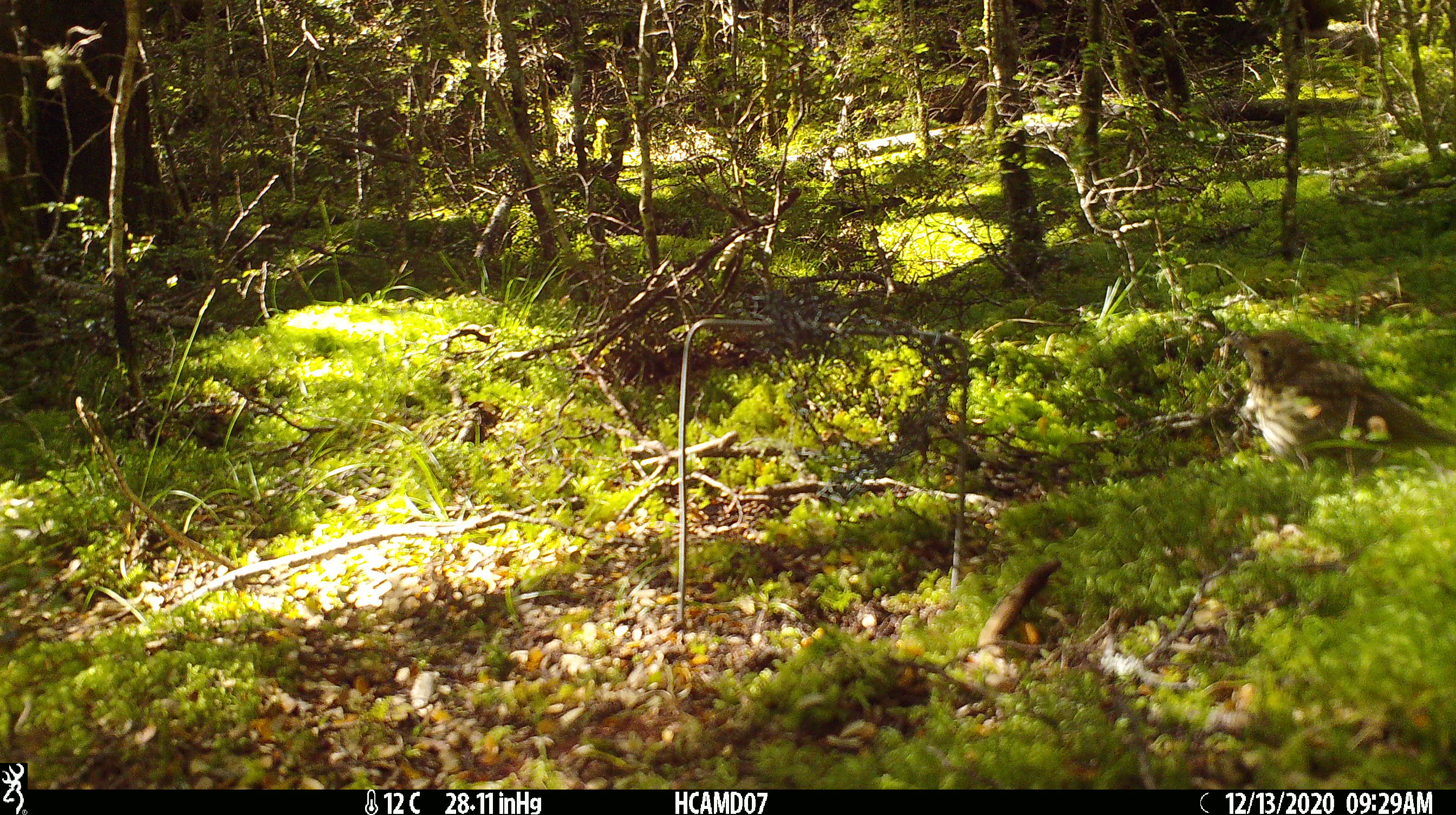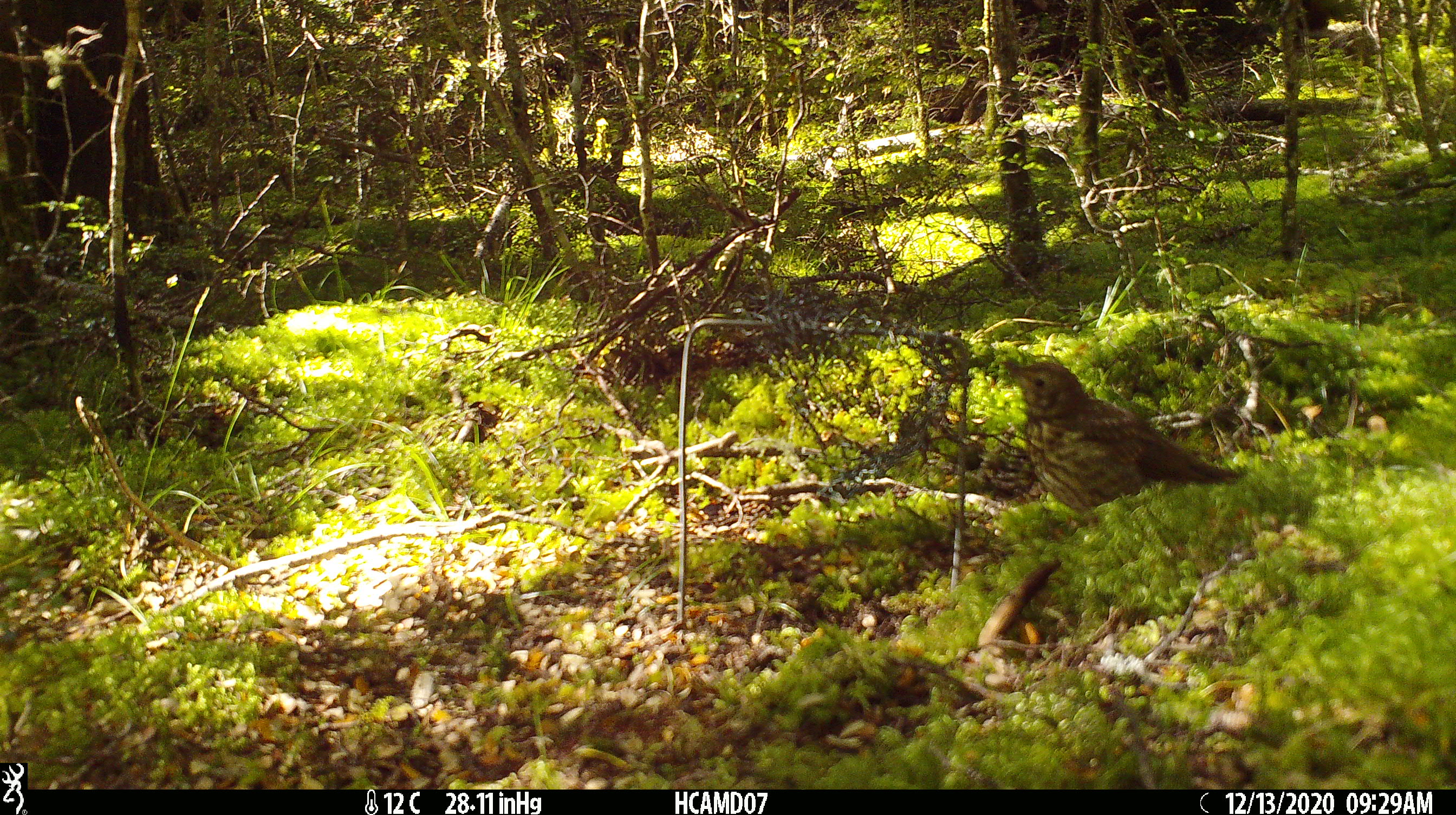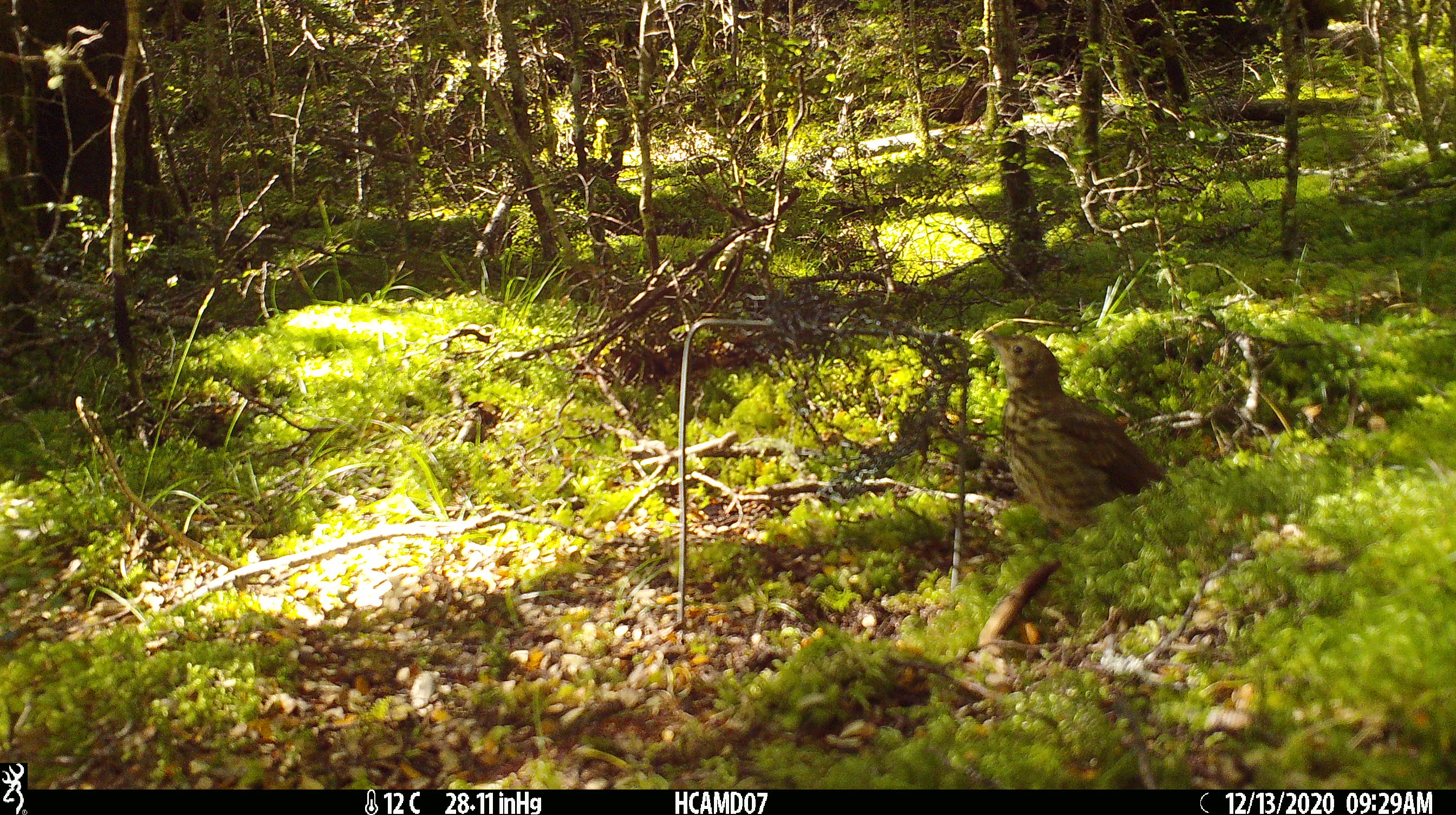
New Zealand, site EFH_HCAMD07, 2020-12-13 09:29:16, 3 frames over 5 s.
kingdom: Animalia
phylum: Chordata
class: Aves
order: Passeriformes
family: Turdidae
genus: Turdus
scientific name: Turdus philomelos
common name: song thrush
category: thrush